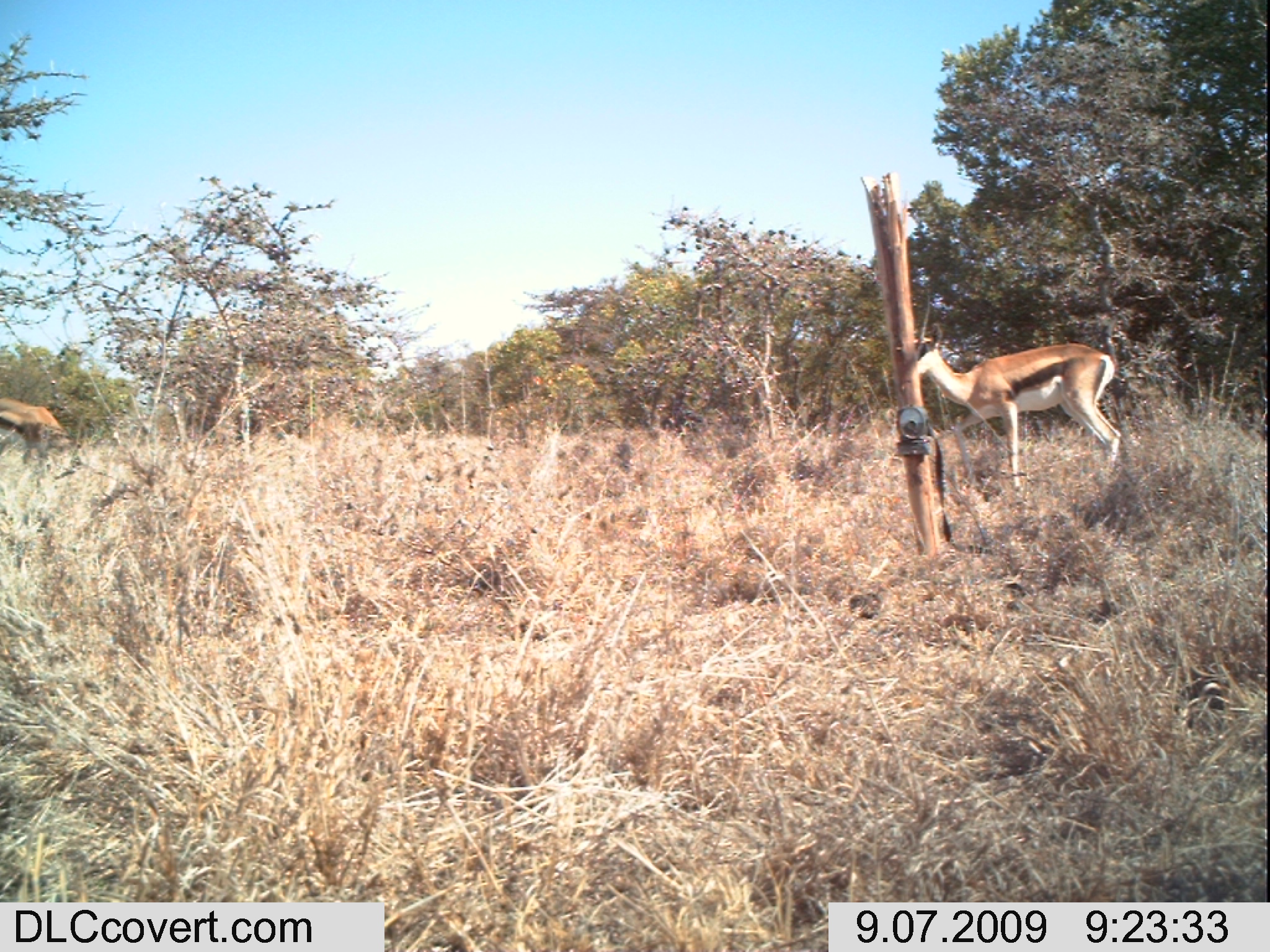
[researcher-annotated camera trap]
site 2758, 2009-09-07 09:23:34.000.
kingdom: Animalia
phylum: Chordata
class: Mammalia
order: Artiodactyla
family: Bovidae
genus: Nanger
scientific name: Nanger granti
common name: grant's gazelle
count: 2